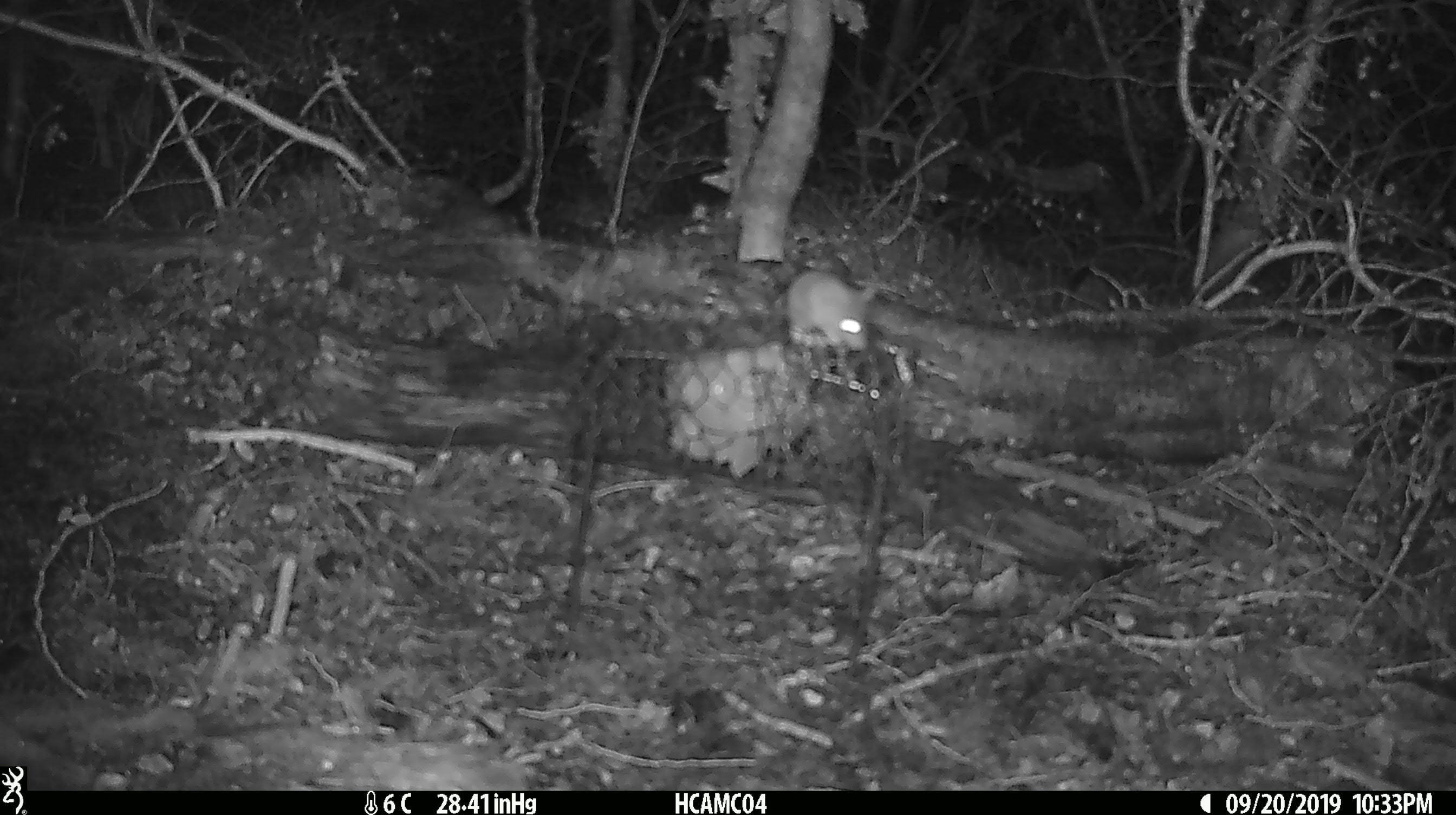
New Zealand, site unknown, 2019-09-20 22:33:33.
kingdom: Animalia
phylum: Chordata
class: Mammalia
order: Rodentia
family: Muridae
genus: Mus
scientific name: Mus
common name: mouse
Mouse (Mus).